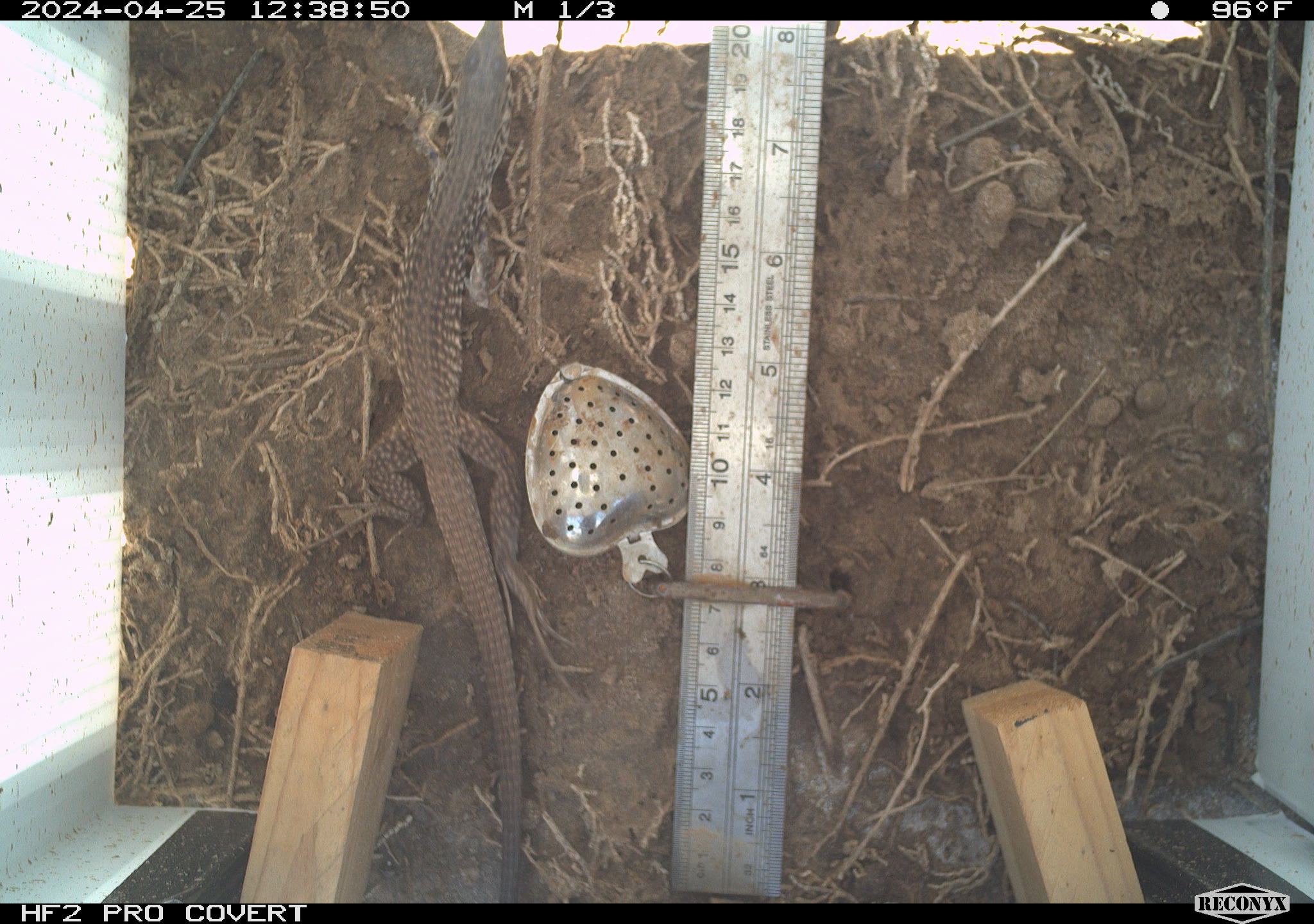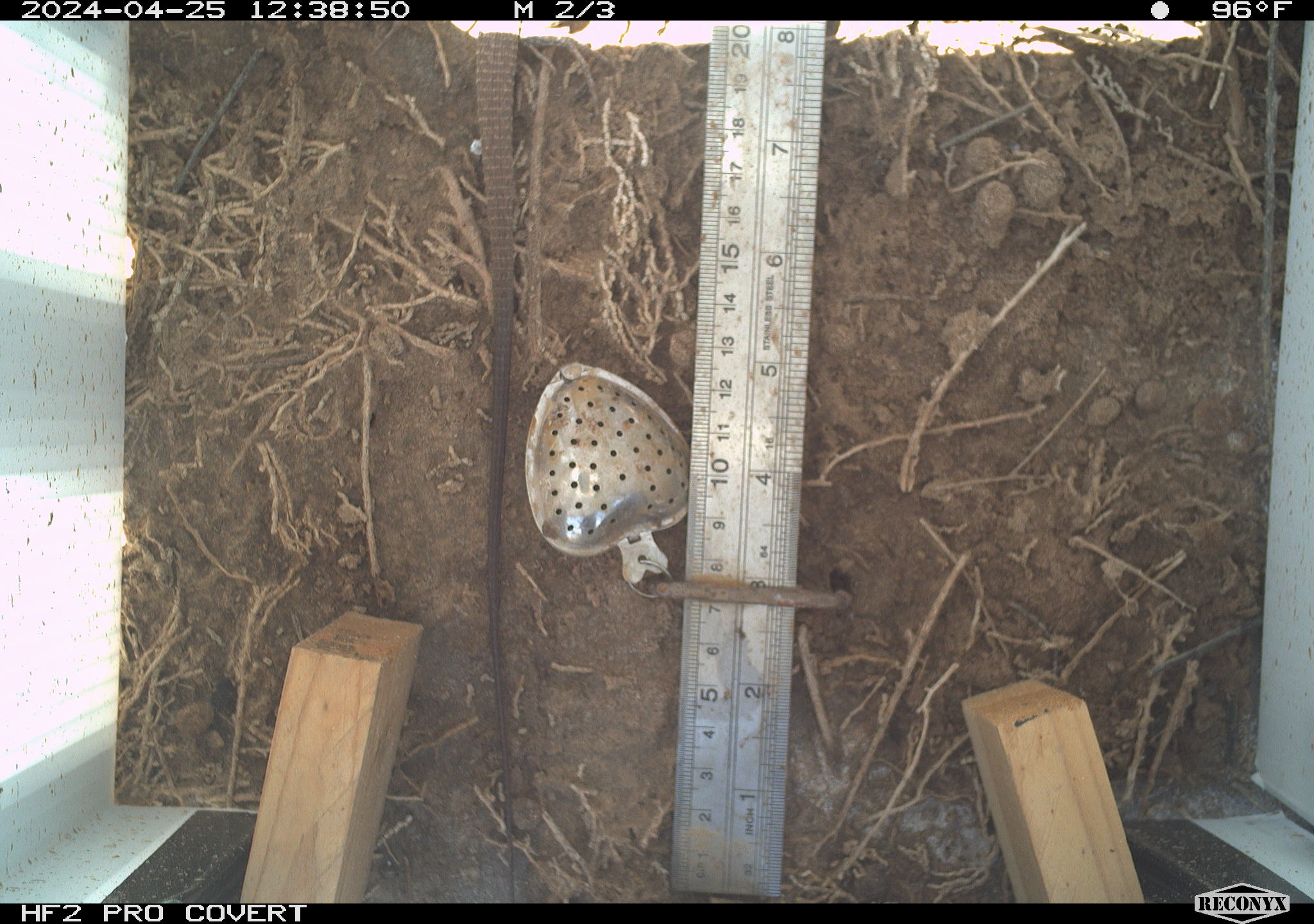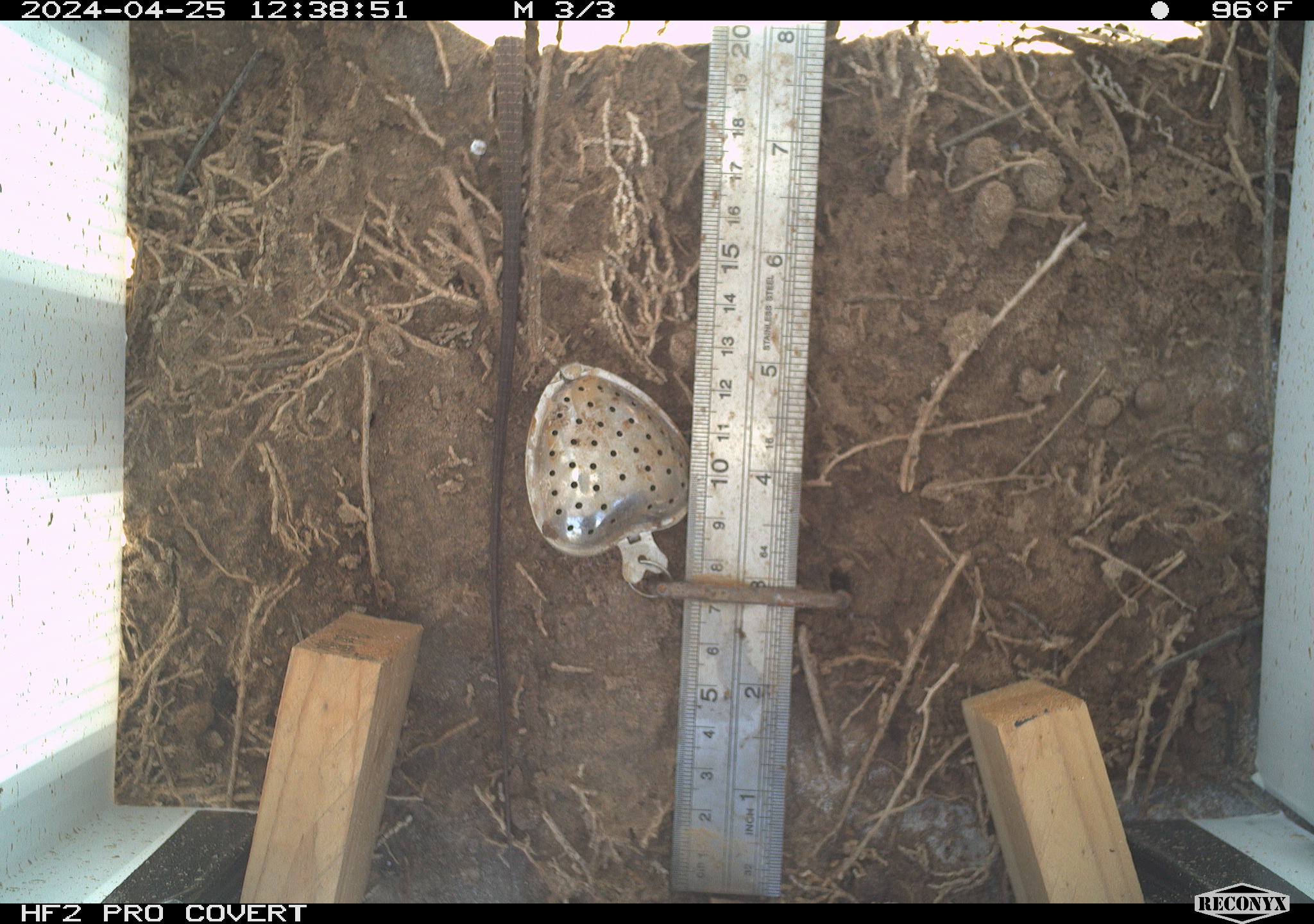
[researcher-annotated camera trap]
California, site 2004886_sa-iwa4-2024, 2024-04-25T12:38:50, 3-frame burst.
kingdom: Animalia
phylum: Chordata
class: Reptilia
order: Squamata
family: Teiidae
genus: Aspidoscelis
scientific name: Aspidoscelis tigris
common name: western whiptail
Western whiptail (Aspidoscelis tigris).